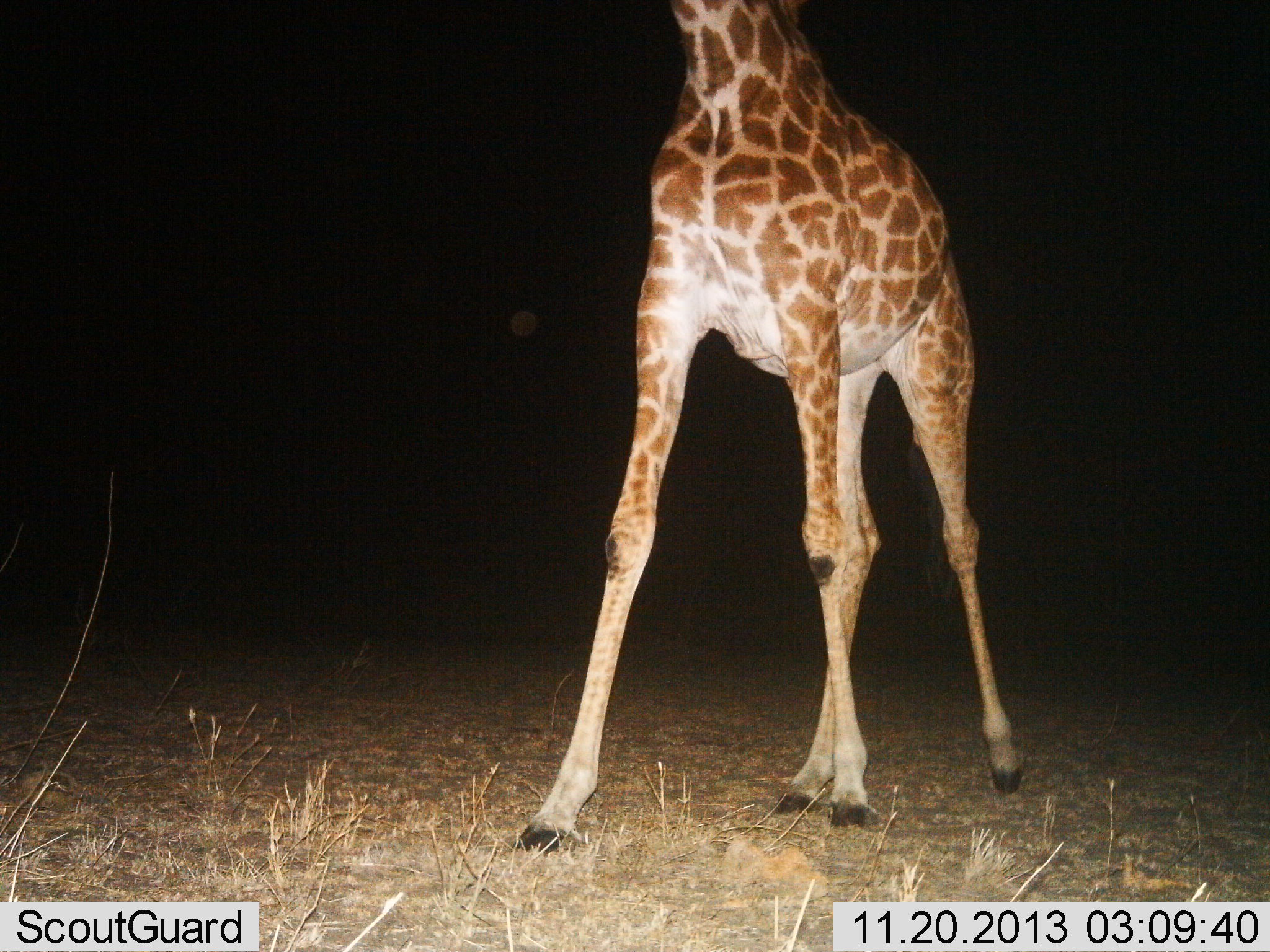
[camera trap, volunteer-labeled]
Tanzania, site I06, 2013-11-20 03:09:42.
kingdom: Animalia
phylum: Chordata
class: Mammalia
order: Artiodactyla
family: Giraffidae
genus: Giraffa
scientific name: Giraffa camelopardalis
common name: giraffe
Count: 1.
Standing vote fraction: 71%.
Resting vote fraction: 0%.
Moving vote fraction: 28%.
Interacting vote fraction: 1%.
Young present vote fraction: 0%.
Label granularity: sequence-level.